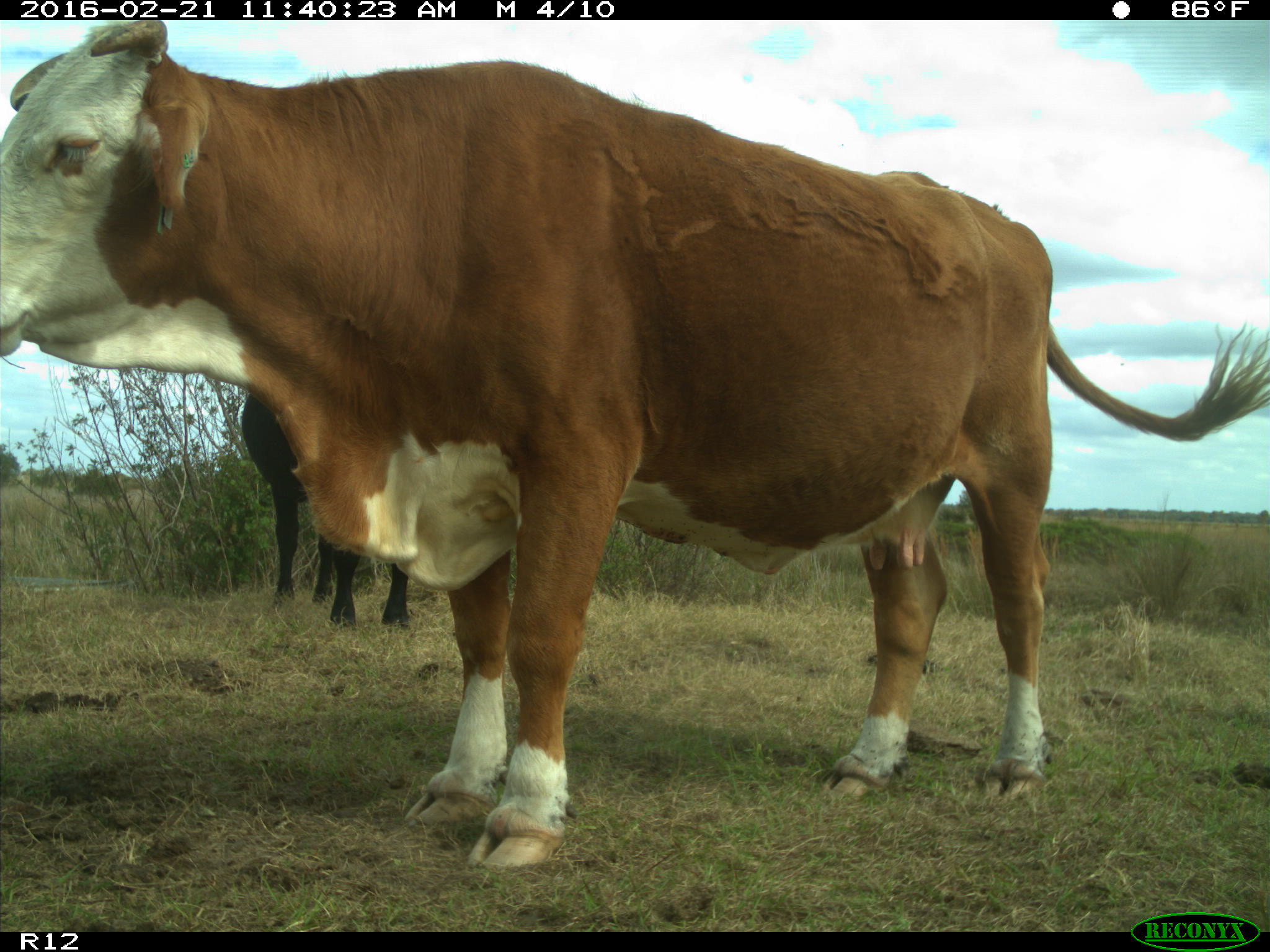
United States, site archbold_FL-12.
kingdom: Animalia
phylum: Chordata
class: Mammalia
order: Artiodactyla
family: Bovidae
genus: Bos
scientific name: Bos taurus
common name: domestic cow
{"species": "Bos taurus (domestic cow)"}